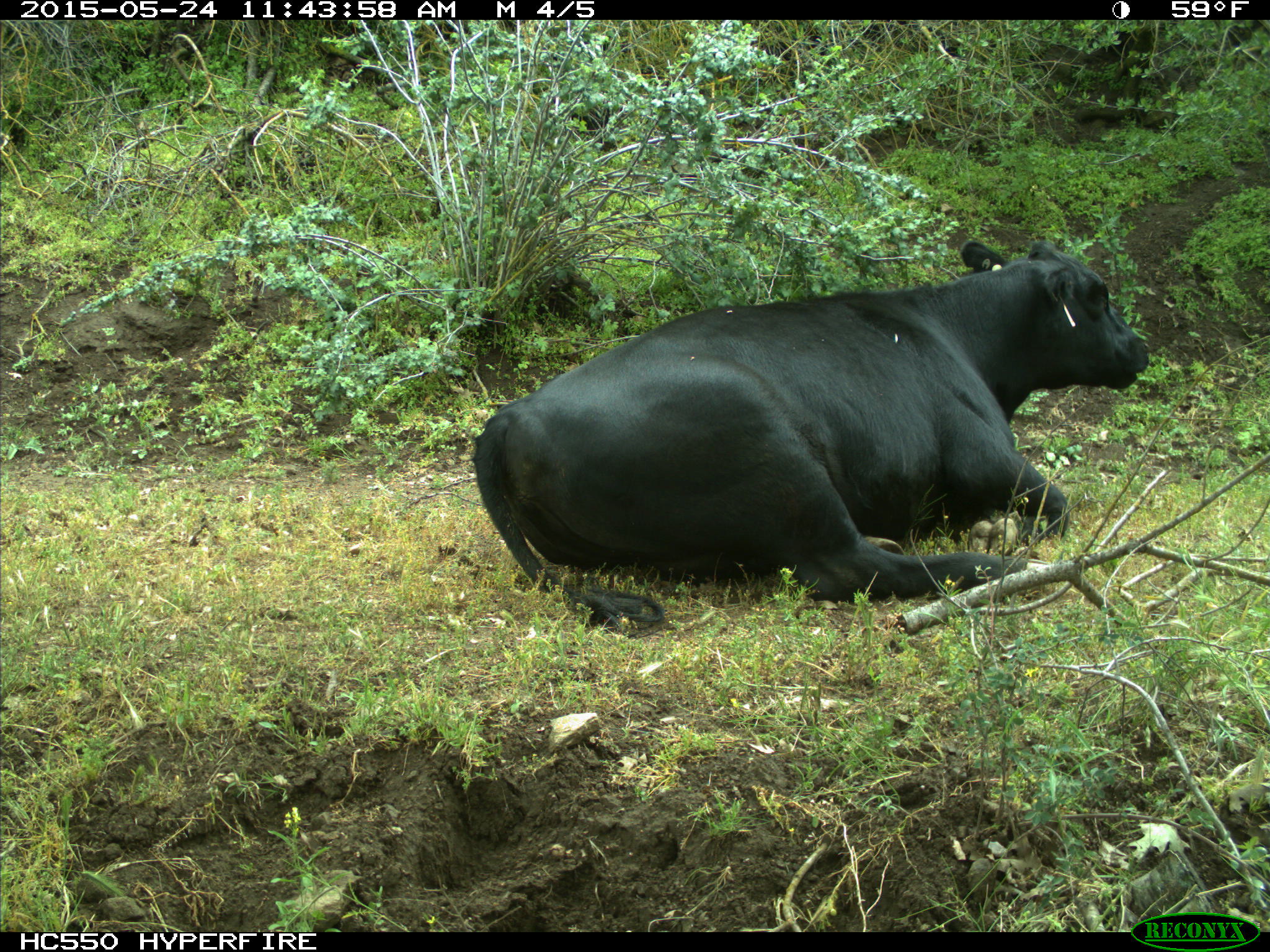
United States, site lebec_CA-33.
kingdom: Animalia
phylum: Chordata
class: Mammalia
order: Artiodactyla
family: Bovidae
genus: Bos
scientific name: Bos taurus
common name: domestic cow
Bos taurus (domestic cow).